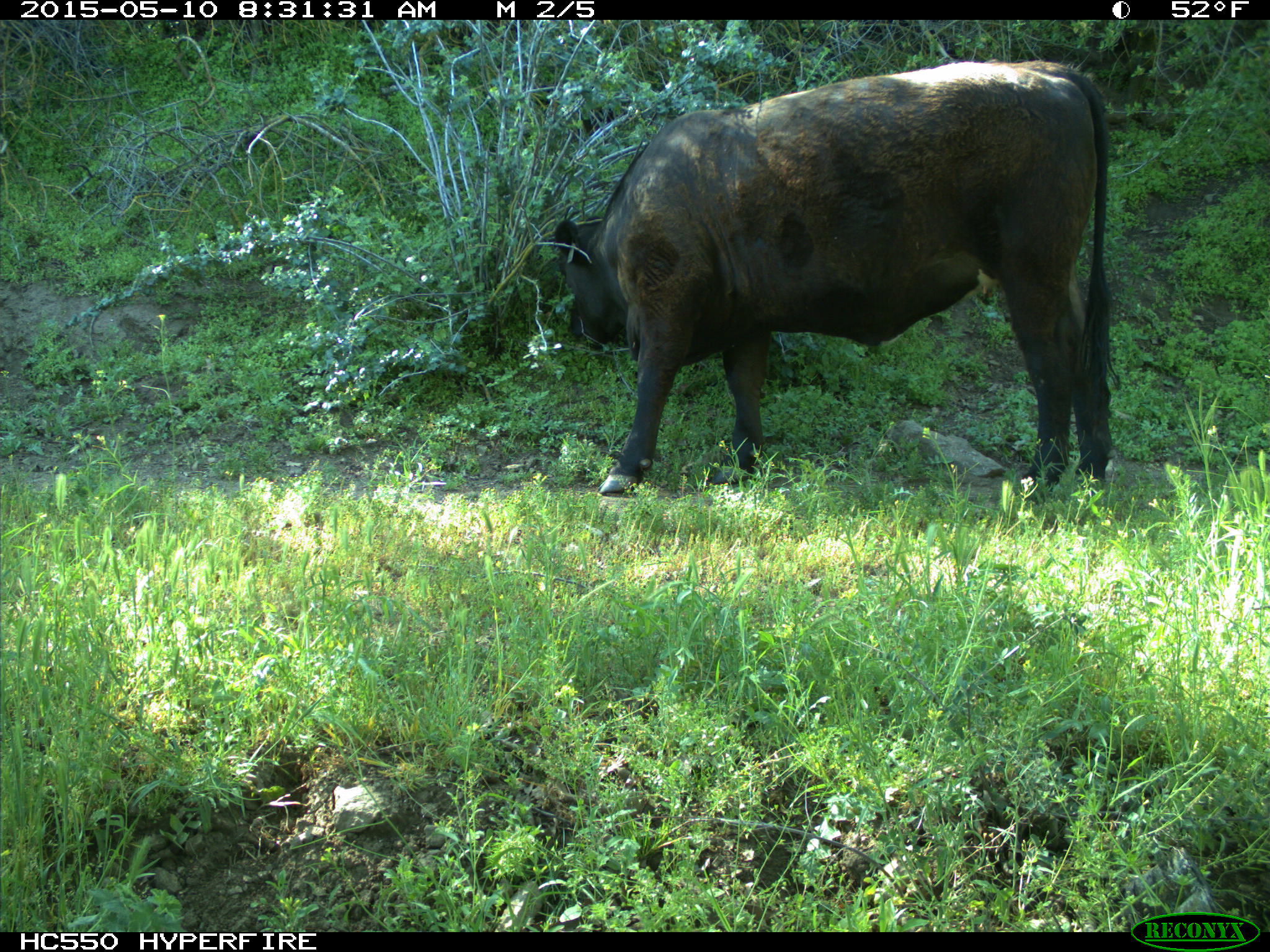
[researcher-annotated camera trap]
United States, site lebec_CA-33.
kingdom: Animalia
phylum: Chordata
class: Mammalia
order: Artiodactyla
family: Bovidae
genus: Bos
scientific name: Bos taurus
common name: domestic cow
Bos taurus (domestic cow).